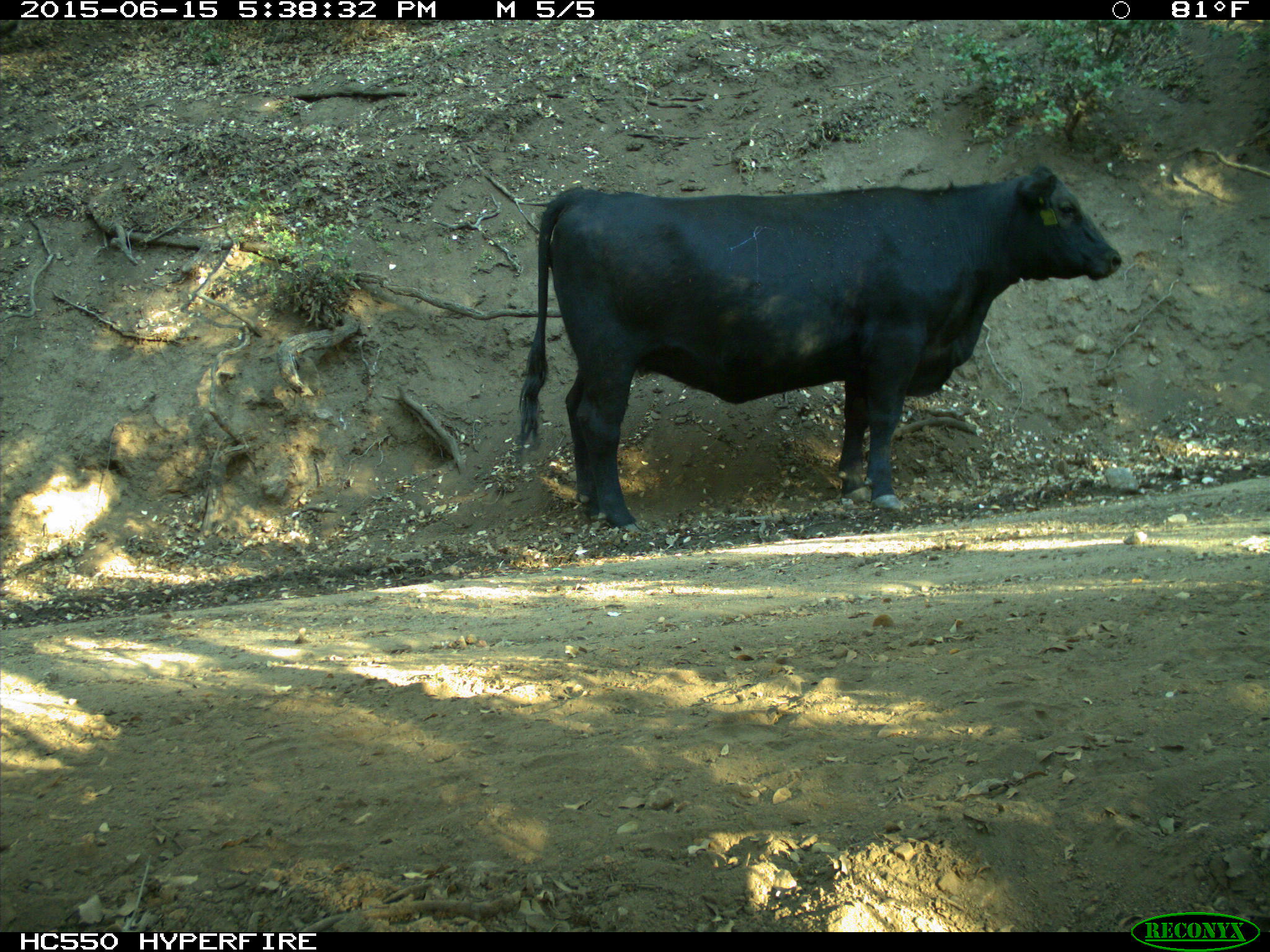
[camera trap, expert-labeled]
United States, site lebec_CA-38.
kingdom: Animalia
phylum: Chordata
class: Mammalia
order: Artiodactyla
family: Bovidae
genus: Bos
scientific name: Bos taurus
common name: domestic cow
Bos taurus (domestic cow).